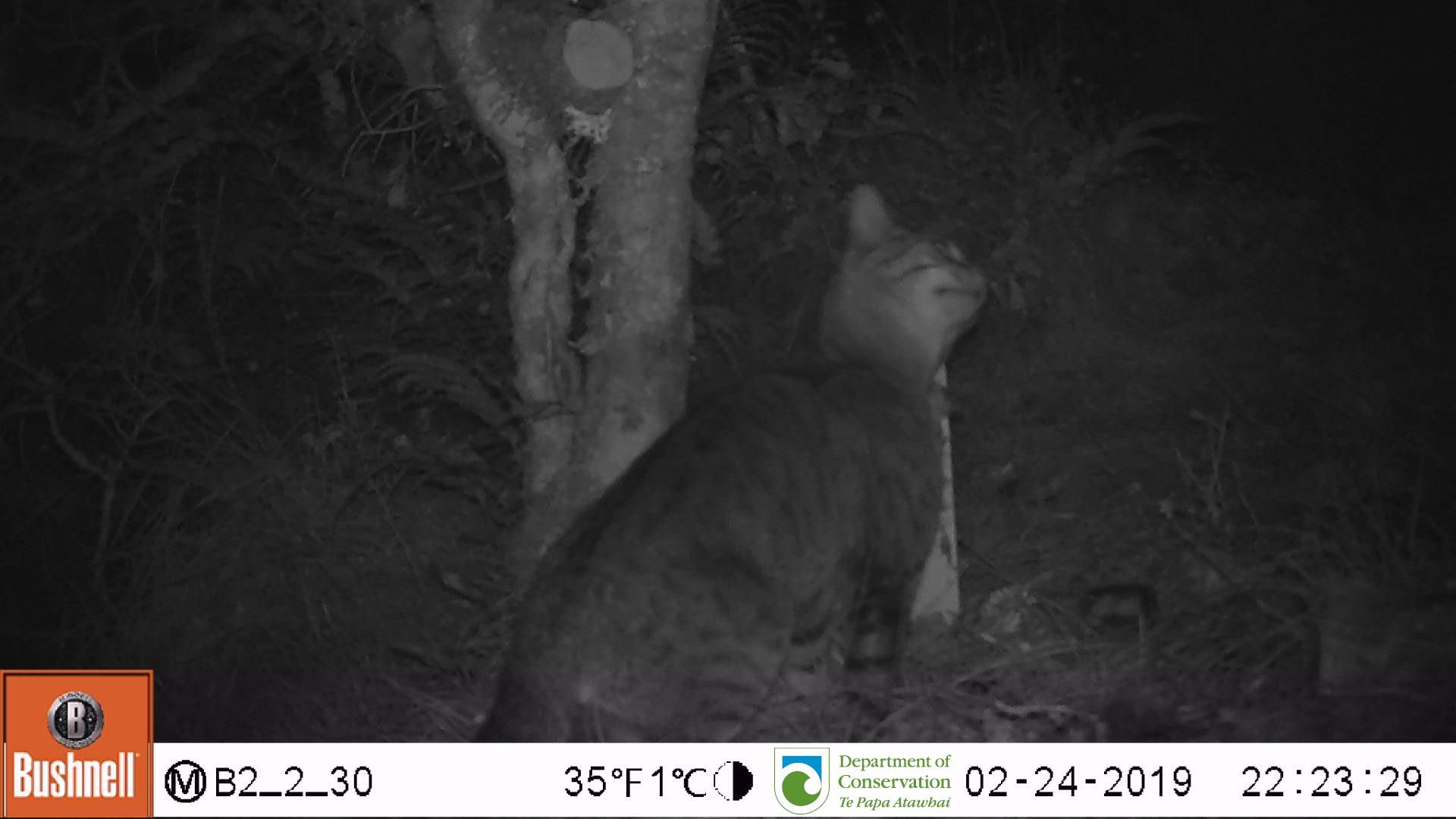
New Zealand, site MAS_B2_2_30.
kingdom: Animalia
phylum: Chordata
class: Mammalia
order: Carnivora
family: Felidae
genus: Felis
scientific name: Felis catus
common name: domestic cat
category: cat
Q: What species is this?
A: Cat (domestic cat) (Felis catus).